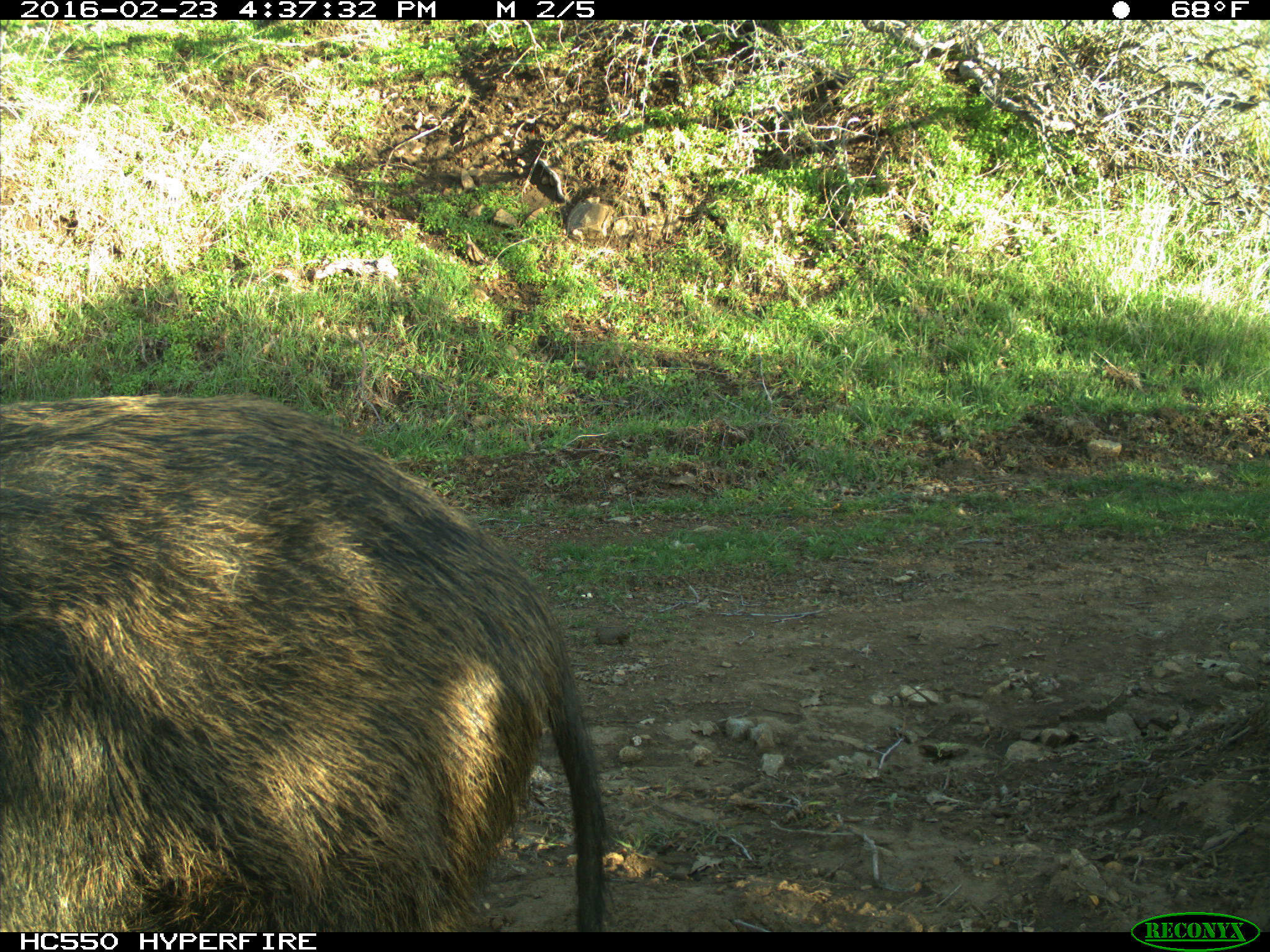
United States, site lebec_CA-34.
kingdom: Animalia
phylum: Chordata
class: Mammalia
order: Artiodactyla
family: Suidae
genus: Sus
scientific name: Sus scrofa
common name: wild boar